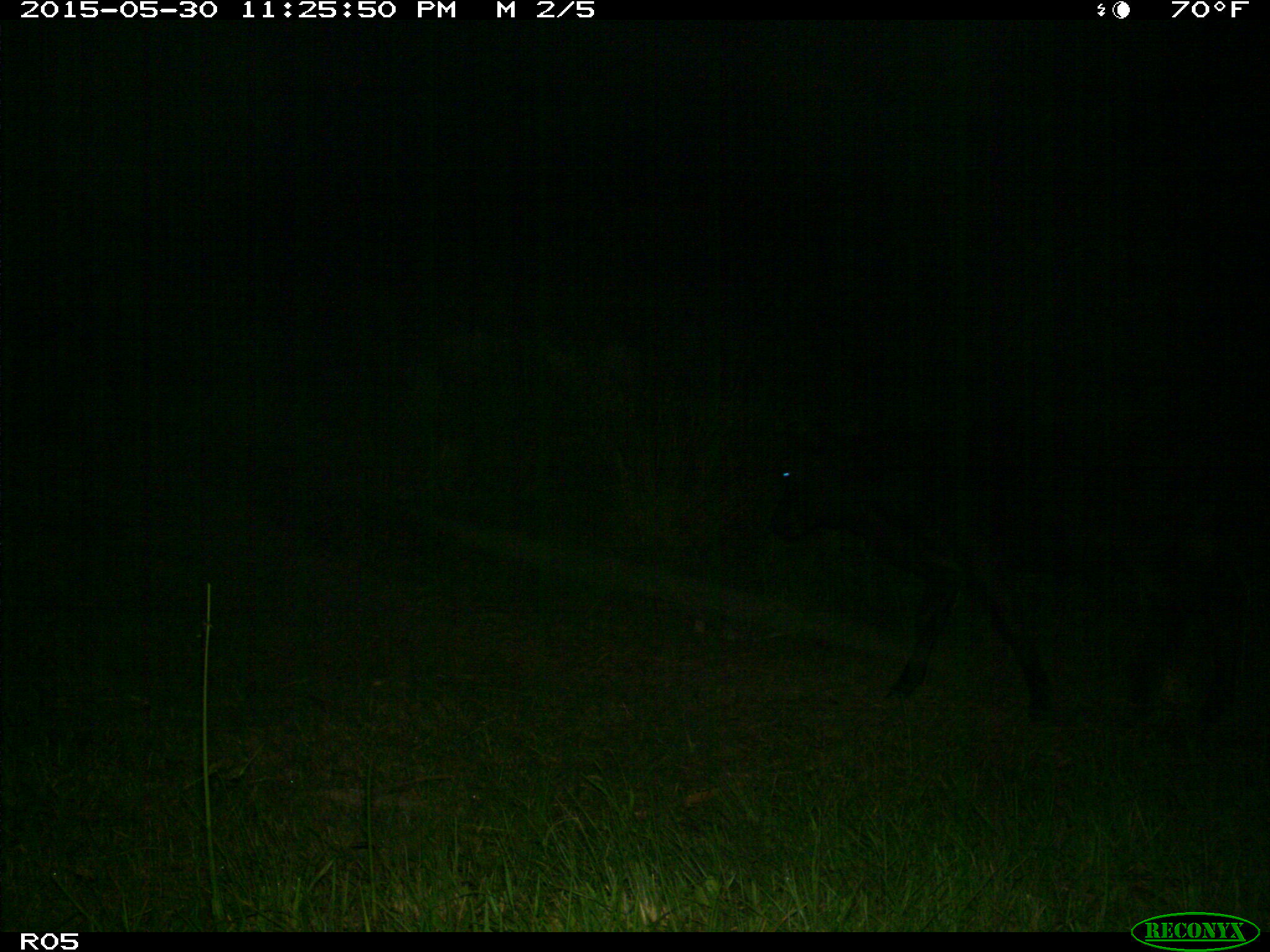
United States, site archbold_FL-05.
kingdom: Animalia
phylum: Chordata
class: Mammalia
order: Artiodactyla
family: Bovidae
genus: Bos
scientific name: Bos taurus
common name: domestic cow